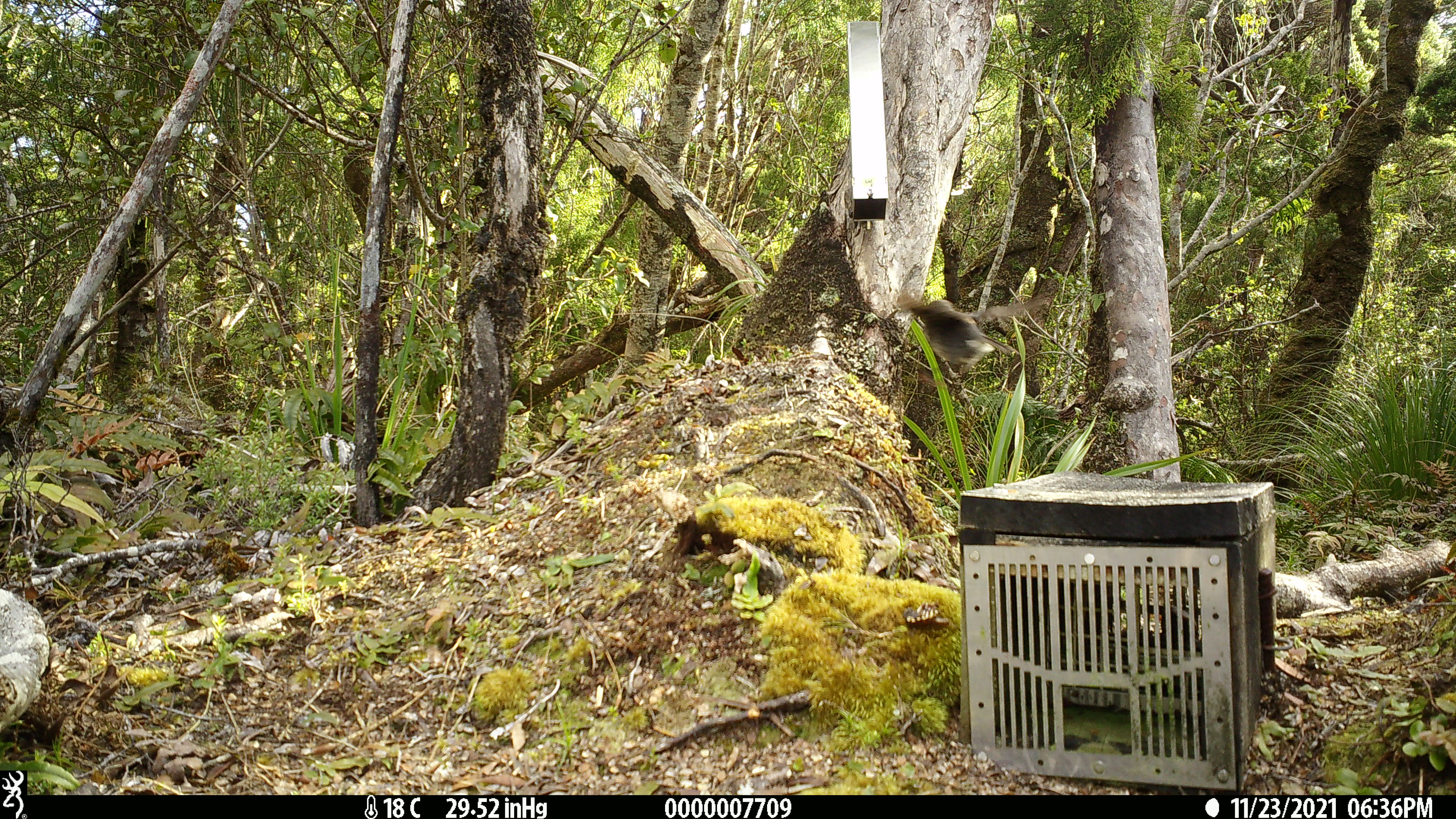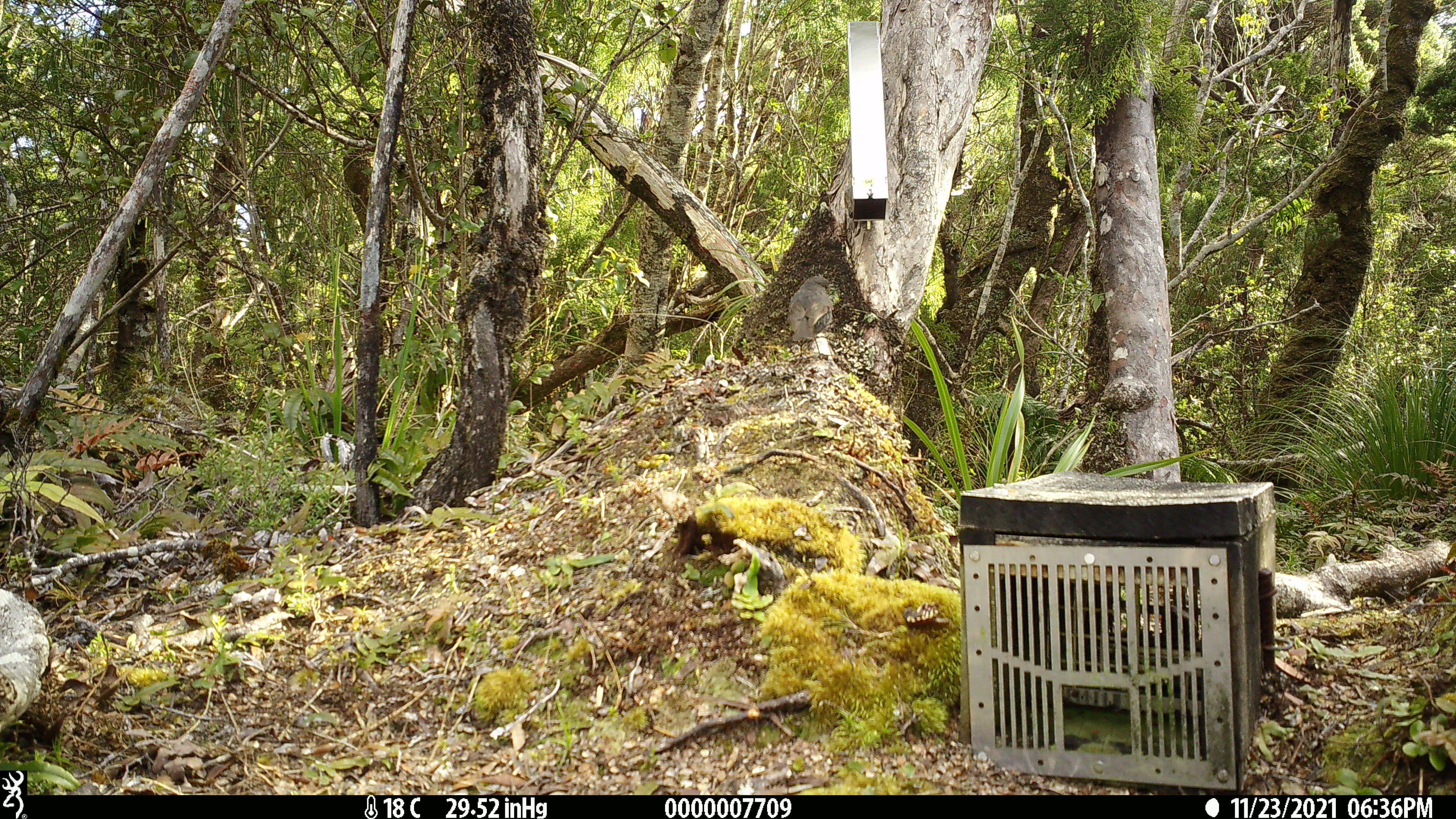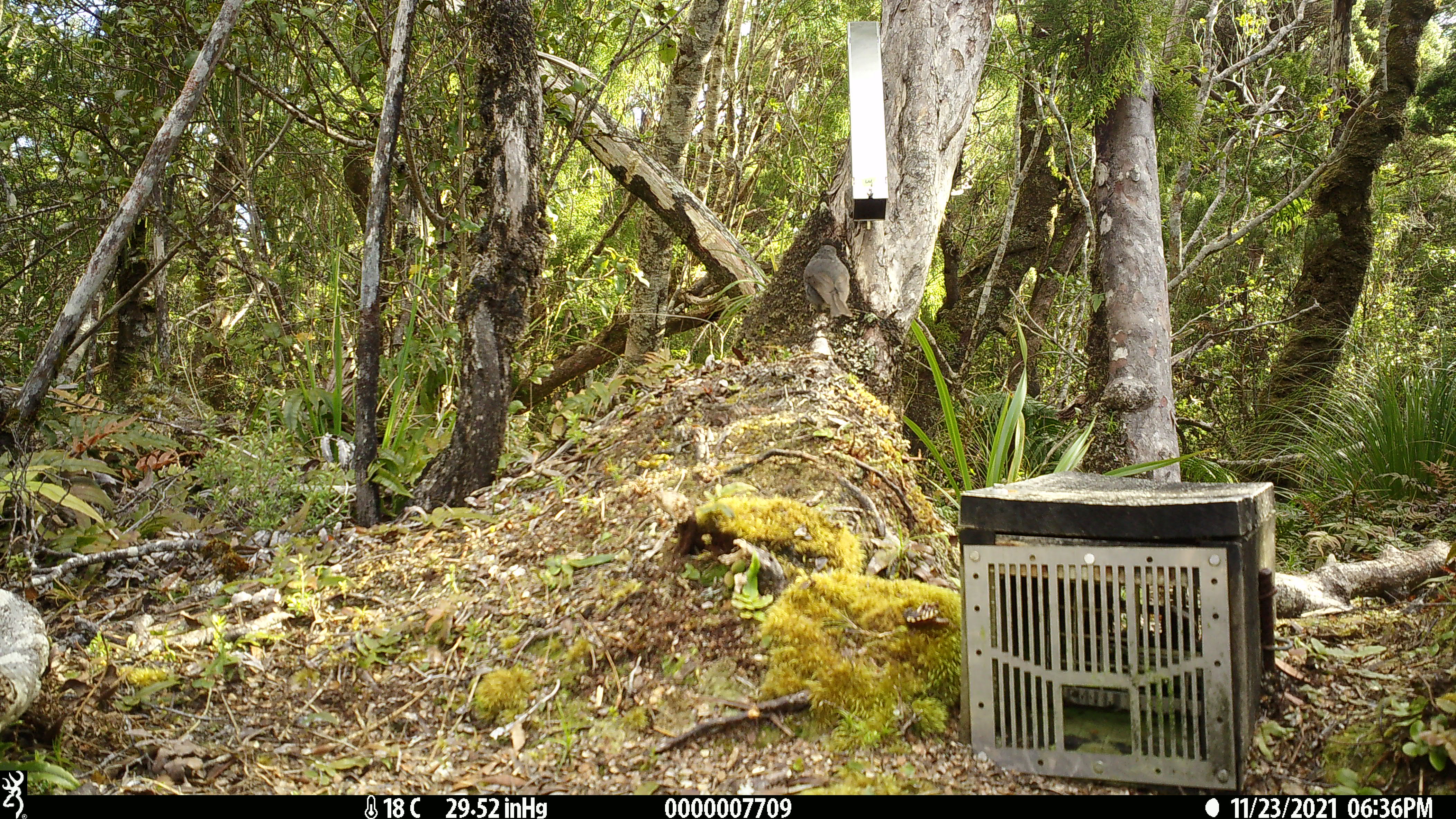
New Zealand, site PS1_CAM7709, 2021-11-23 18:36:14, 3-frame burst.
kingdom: Animalia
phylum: Chordata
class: Aves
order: Passeriformes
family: Petroicidae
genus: Petroica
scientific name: Petroica australis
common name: new zealand robin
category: robin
Robin (new zealand robin) (Petroica australis).